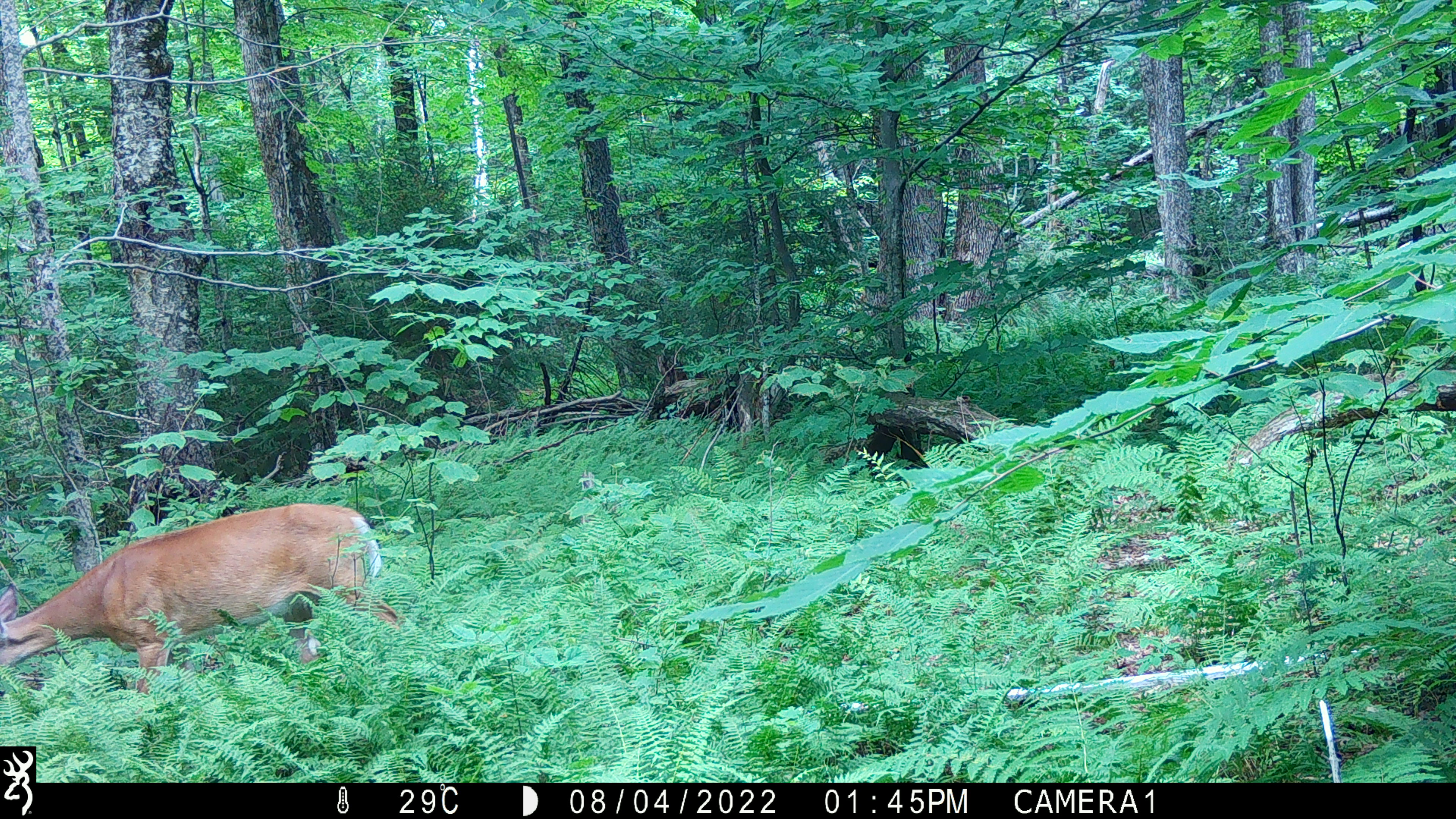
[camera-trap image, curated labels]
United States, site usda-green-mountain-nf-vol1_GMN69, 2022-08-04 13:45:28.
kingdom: Animalia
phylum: Chordata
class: Mammalia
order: Artiodactyla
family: Cervidae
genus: Odocoileus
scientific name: Odocoileus virginianus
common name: white-tailed deer